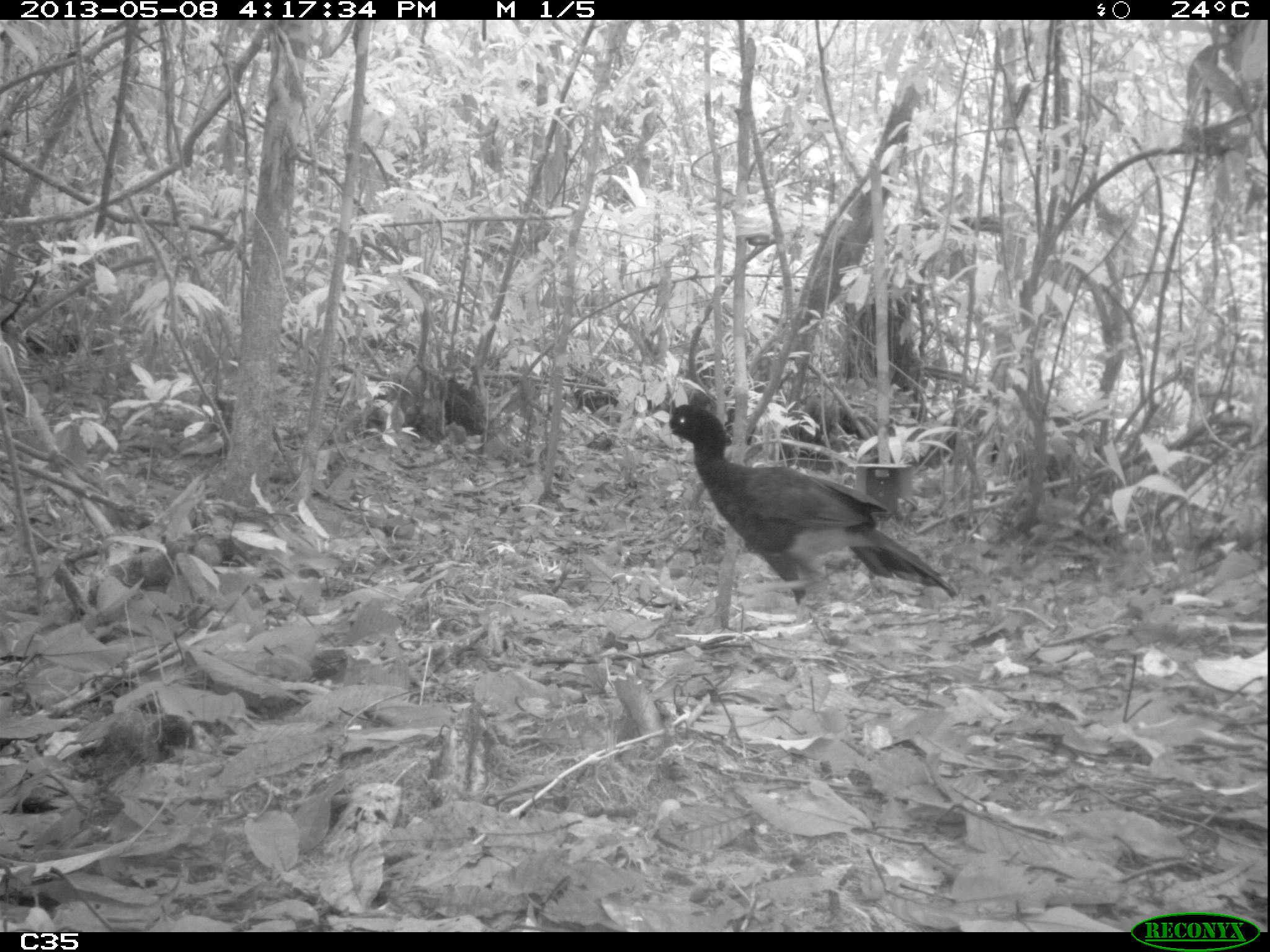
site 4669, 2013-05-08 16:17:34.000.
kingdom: Animalia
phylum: Chordata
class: Aves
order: Galliformes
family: Cracidae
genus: Mitu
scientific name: Mitu tomentosum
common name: crestless curassow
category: mitu tomentosa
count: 1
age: adult